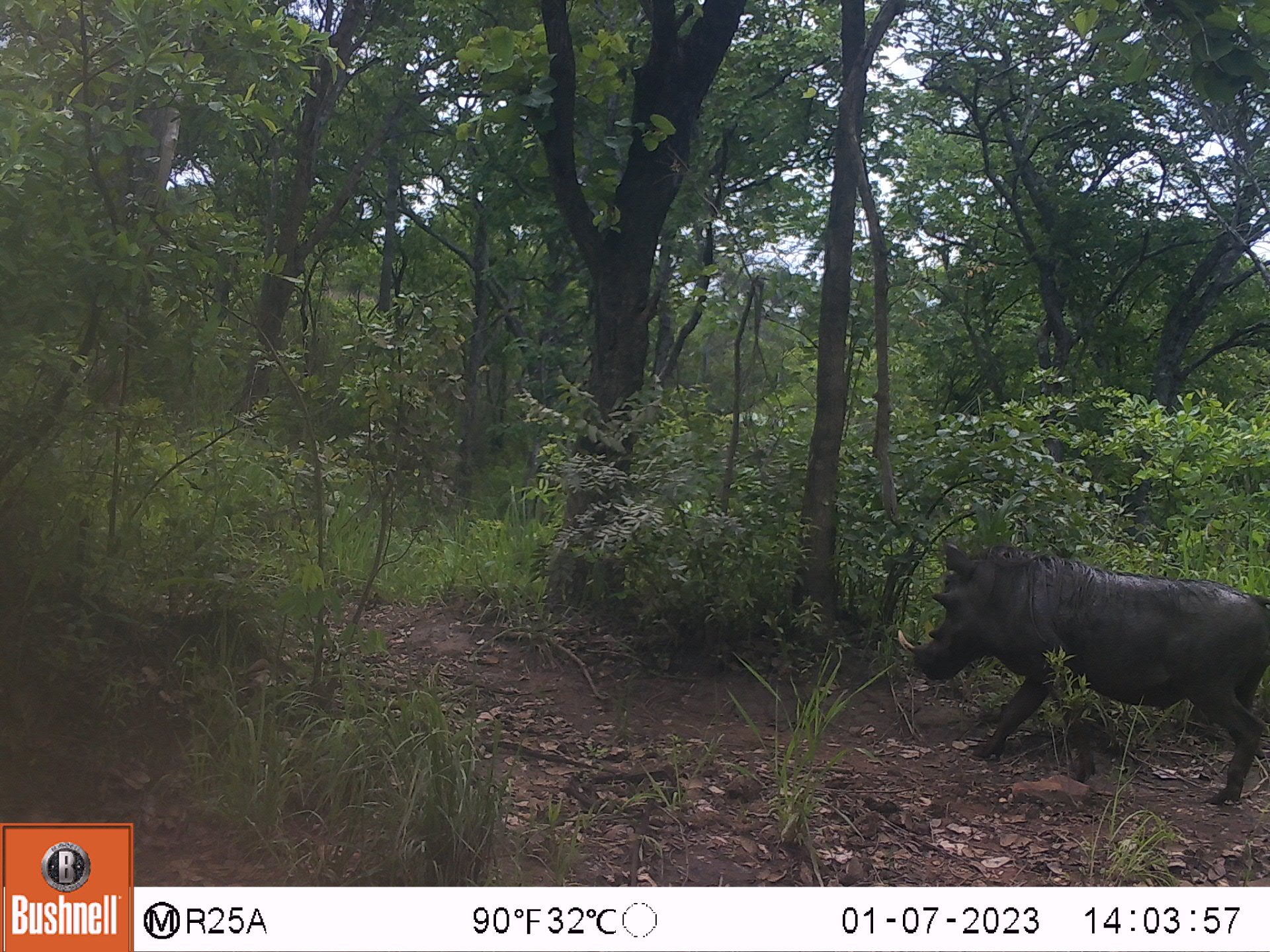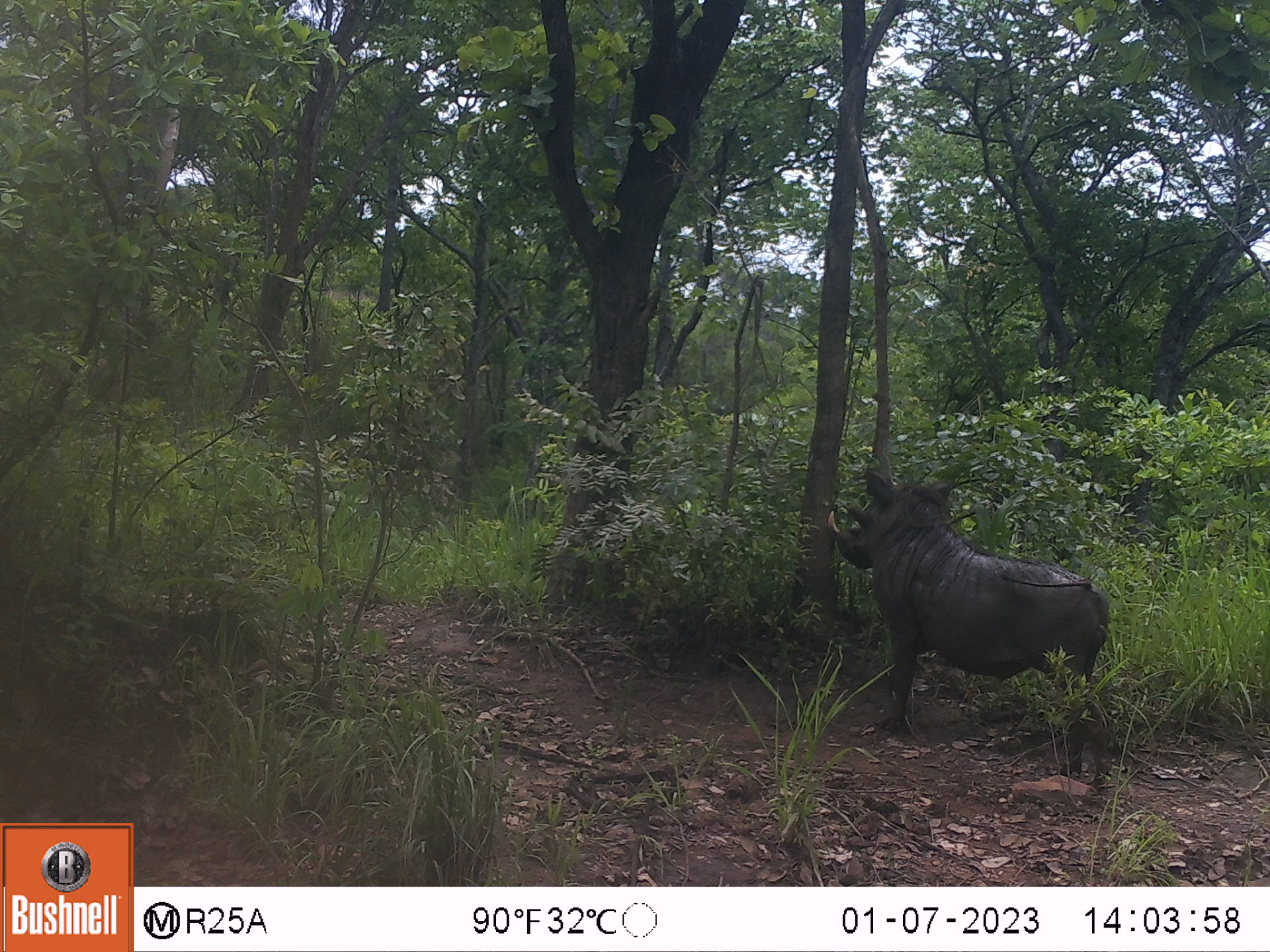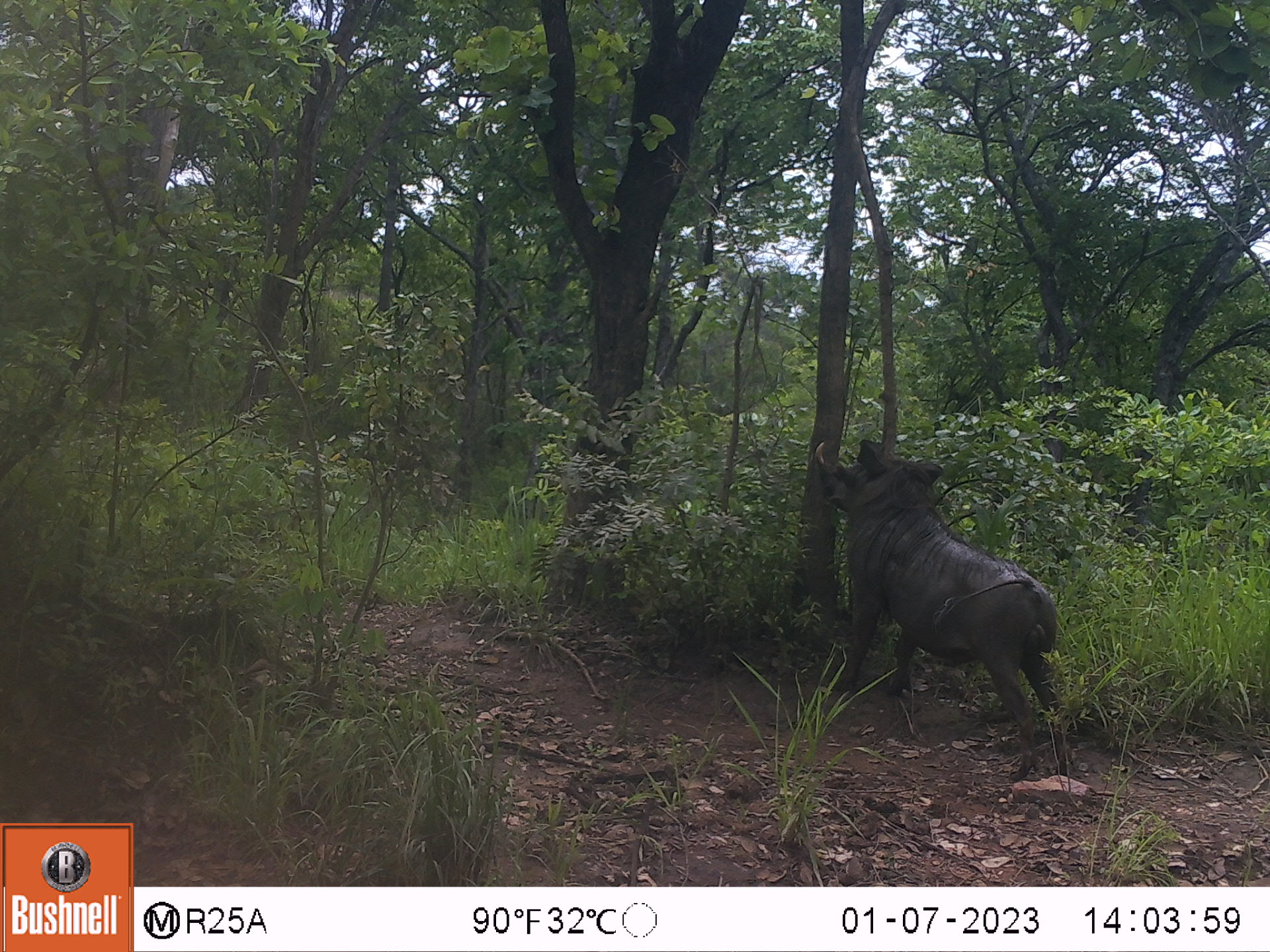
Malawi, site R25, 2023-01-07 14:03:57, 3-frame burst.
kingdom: Animalia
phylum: Chordata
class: Mammalia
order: Artiodactyla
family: Suidae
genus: Phacochoerus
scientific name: Phacochoerus africanus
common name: common warthog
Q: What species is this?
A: Common warthog (Phacochoerus africanus).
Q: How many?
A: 1.